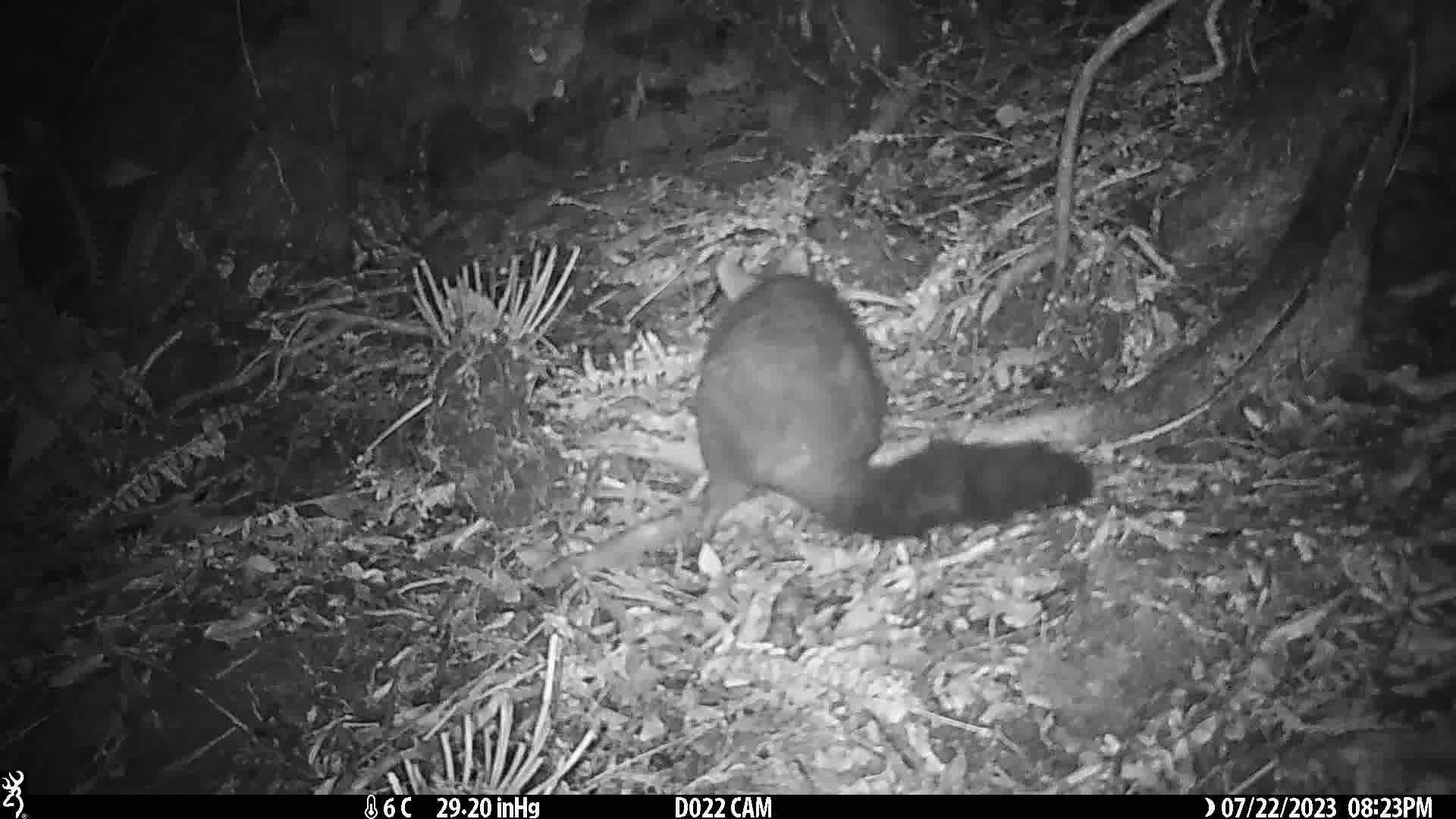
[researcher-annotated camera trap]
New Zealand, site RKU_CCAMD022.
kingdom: Animalia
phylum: Chordata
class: Mammalia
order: Diprotodontia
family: Phalangeridae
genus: Trichosurus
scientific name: Trichosurus vulpecula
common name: common brushtail possum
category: possum